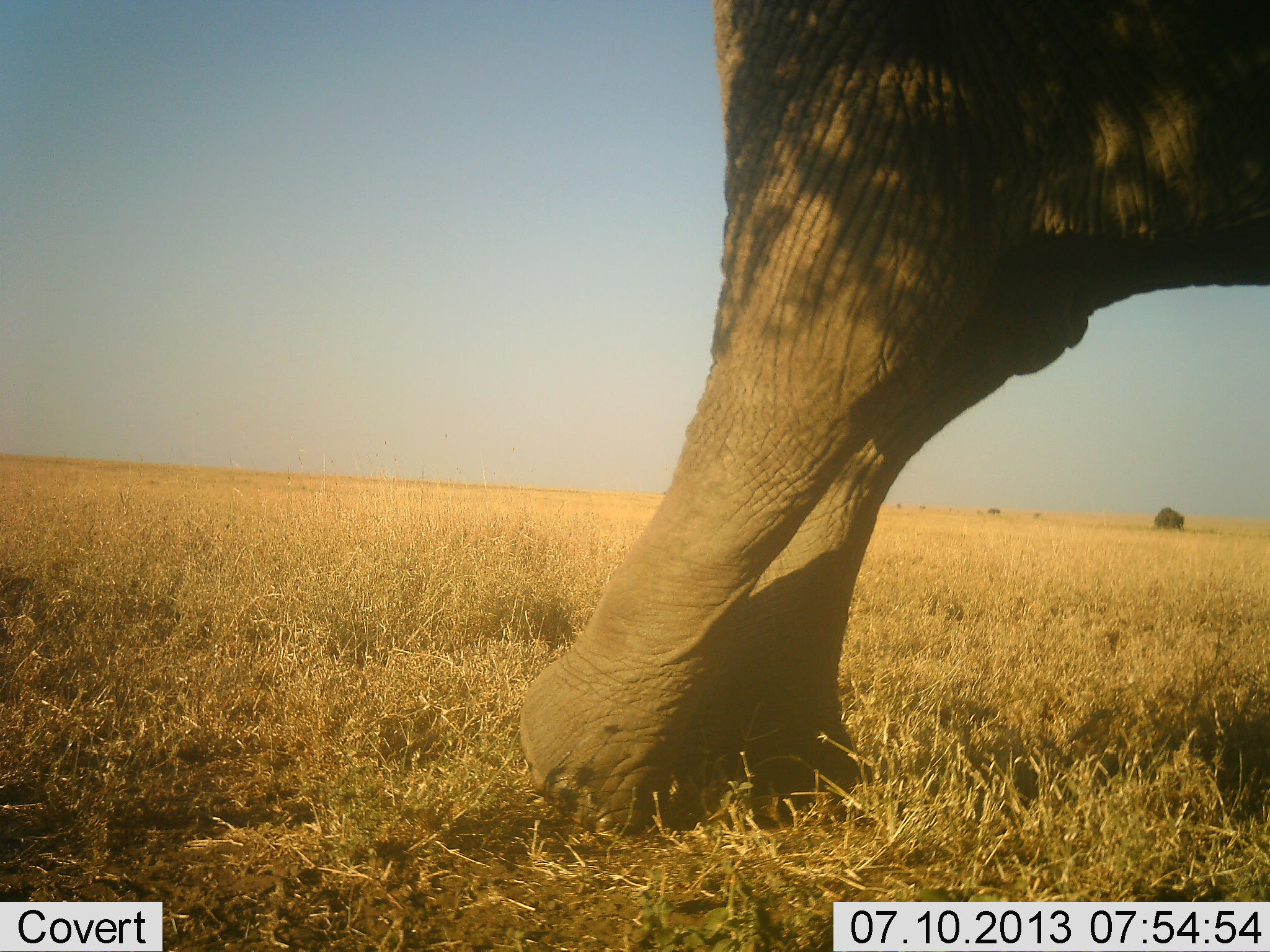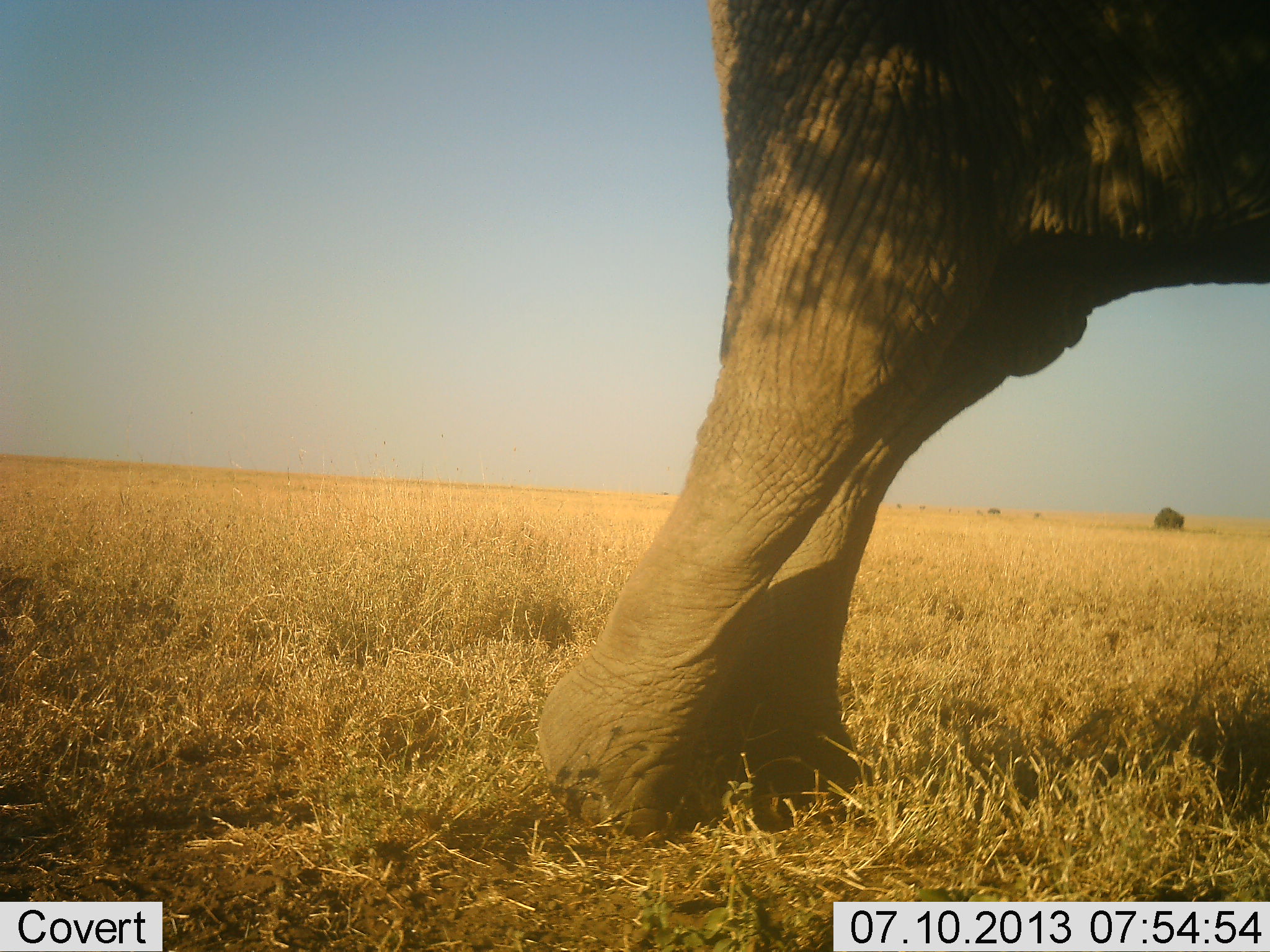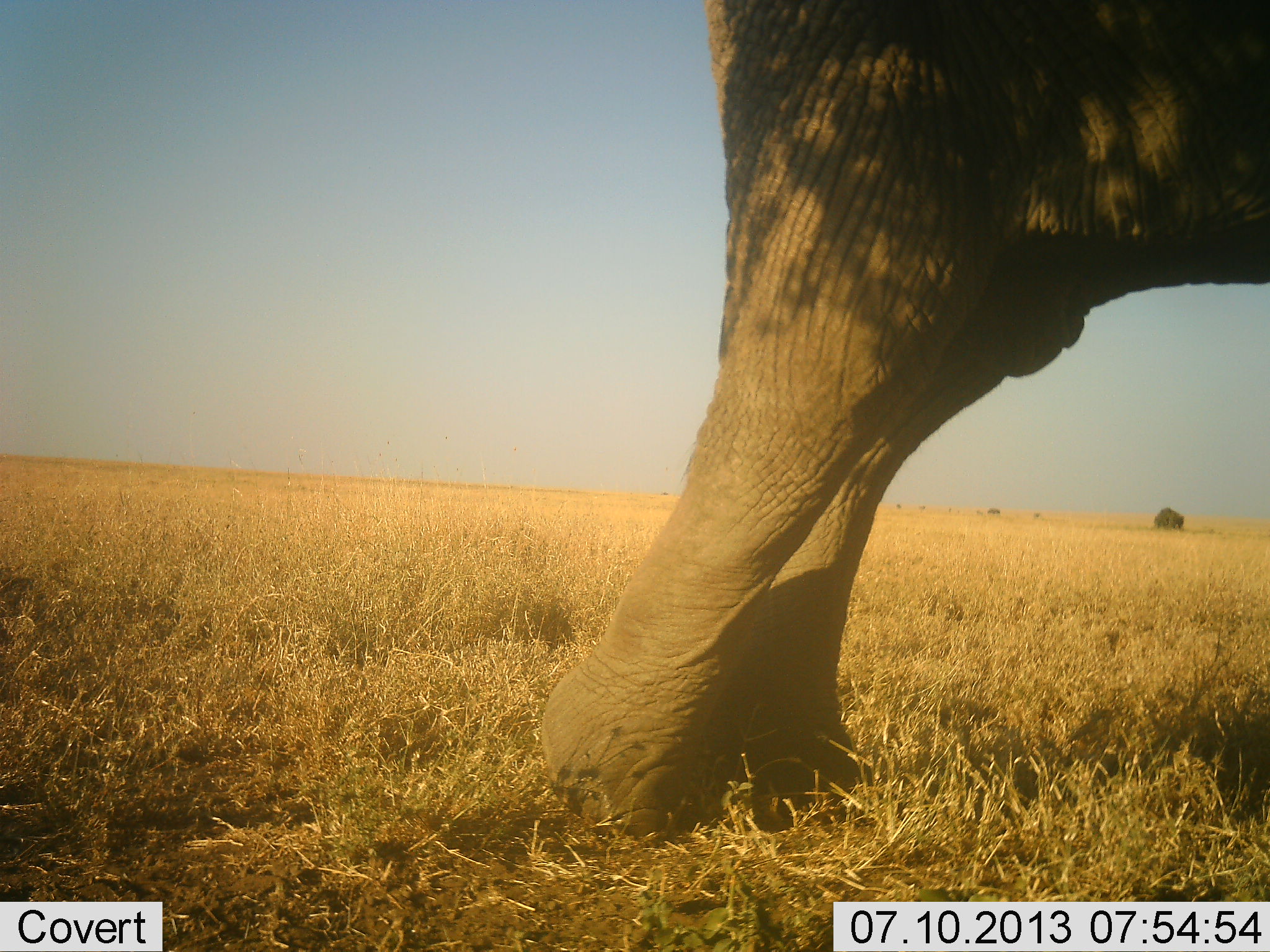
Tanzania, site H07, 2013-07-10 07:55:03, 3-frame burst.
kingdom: Animalia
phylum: Chordata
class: Mammalia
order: Proboscidea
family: Elephantidae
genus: Loxodonta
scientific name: Loxodonta africana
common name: african bush elephant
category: elephant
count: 1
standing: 93%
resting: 0%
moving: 4%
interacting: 4%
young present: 0%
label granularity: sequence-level